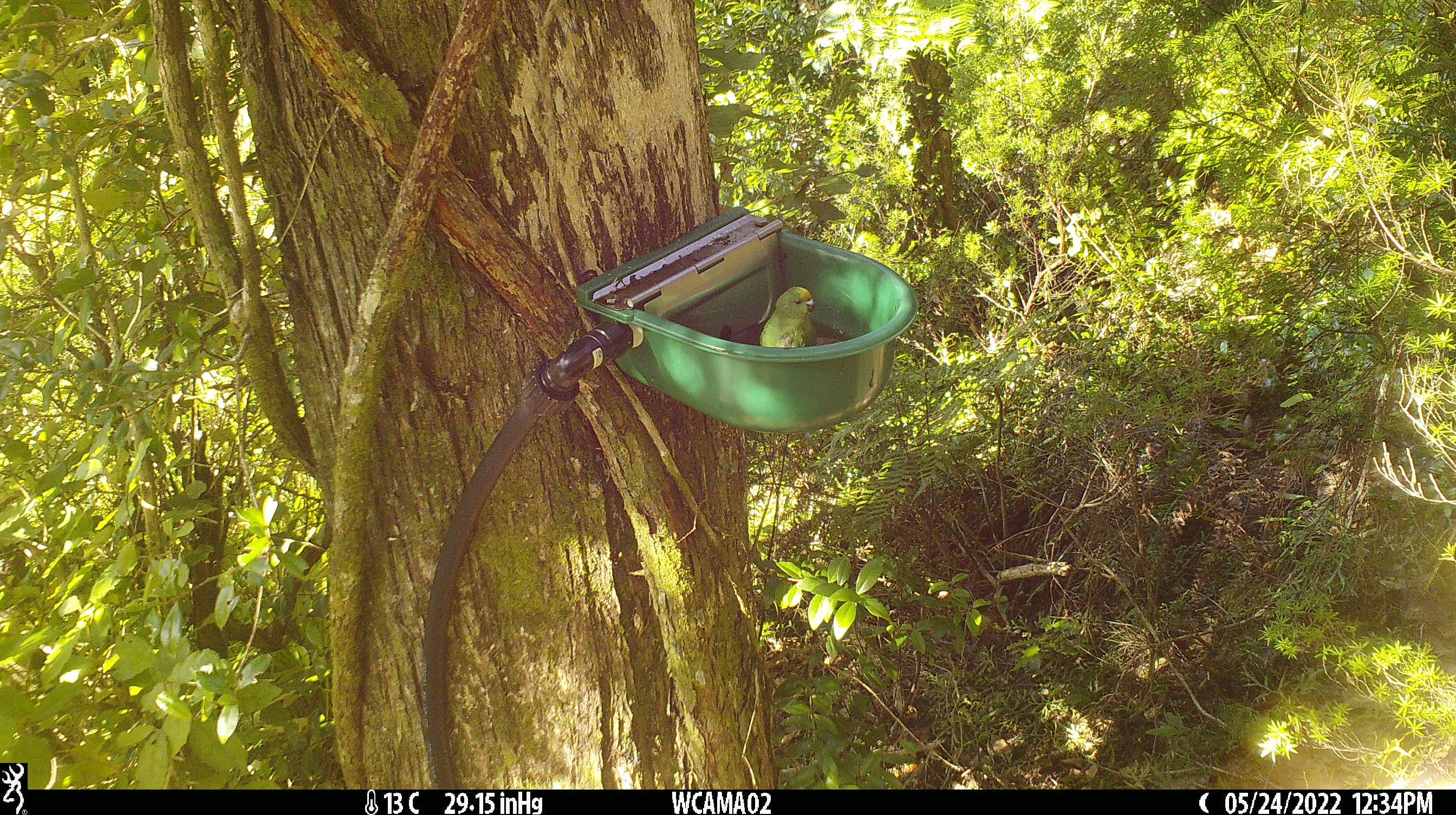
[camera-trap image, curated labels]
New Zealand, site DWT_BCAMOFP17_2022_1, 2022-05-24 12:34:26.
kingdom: Animalia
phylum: Chordata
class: Aves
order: Psittaciformes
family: Psittaculidae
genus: Cyanoramphus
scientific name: Cyanoramphus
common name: parakeet